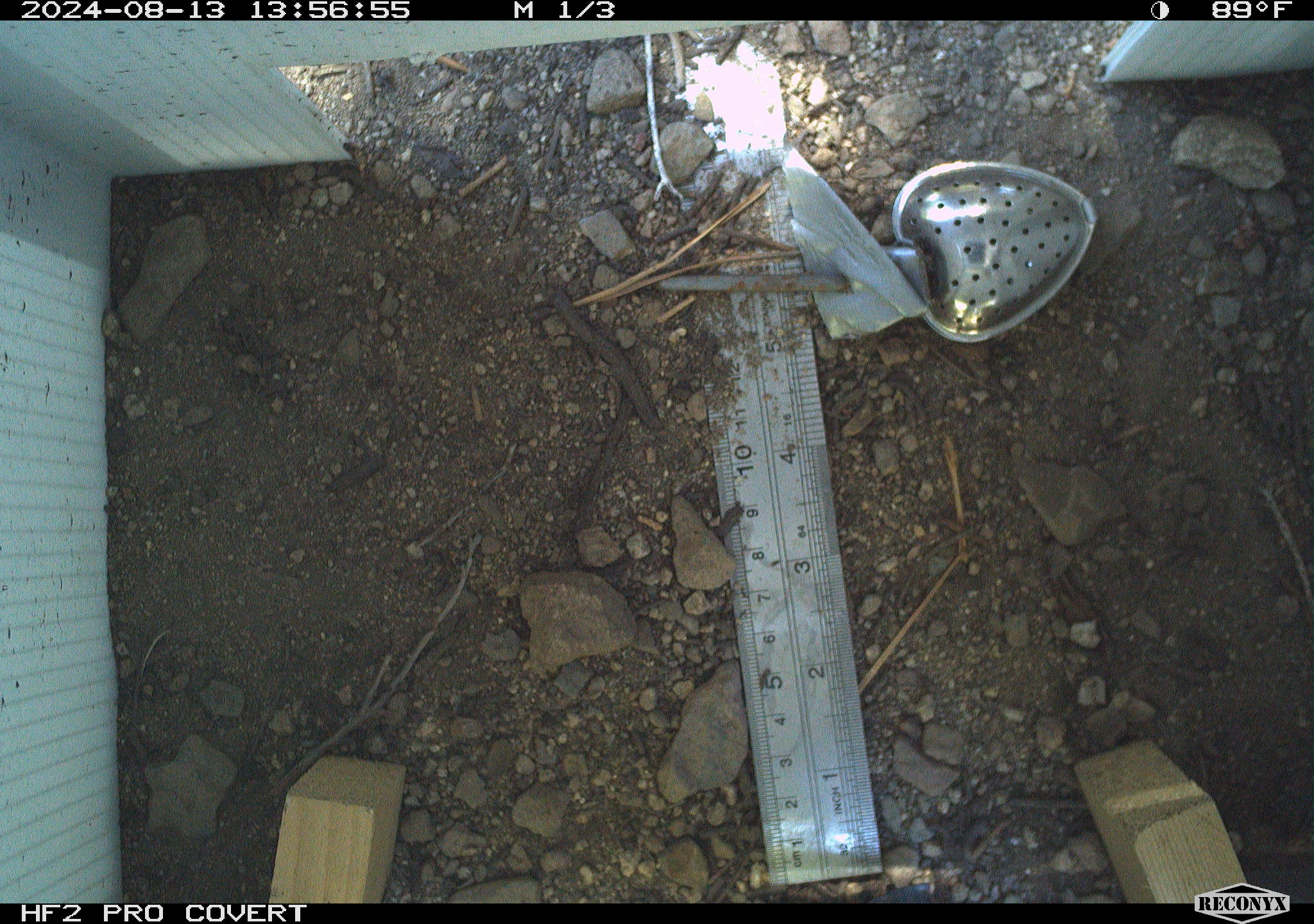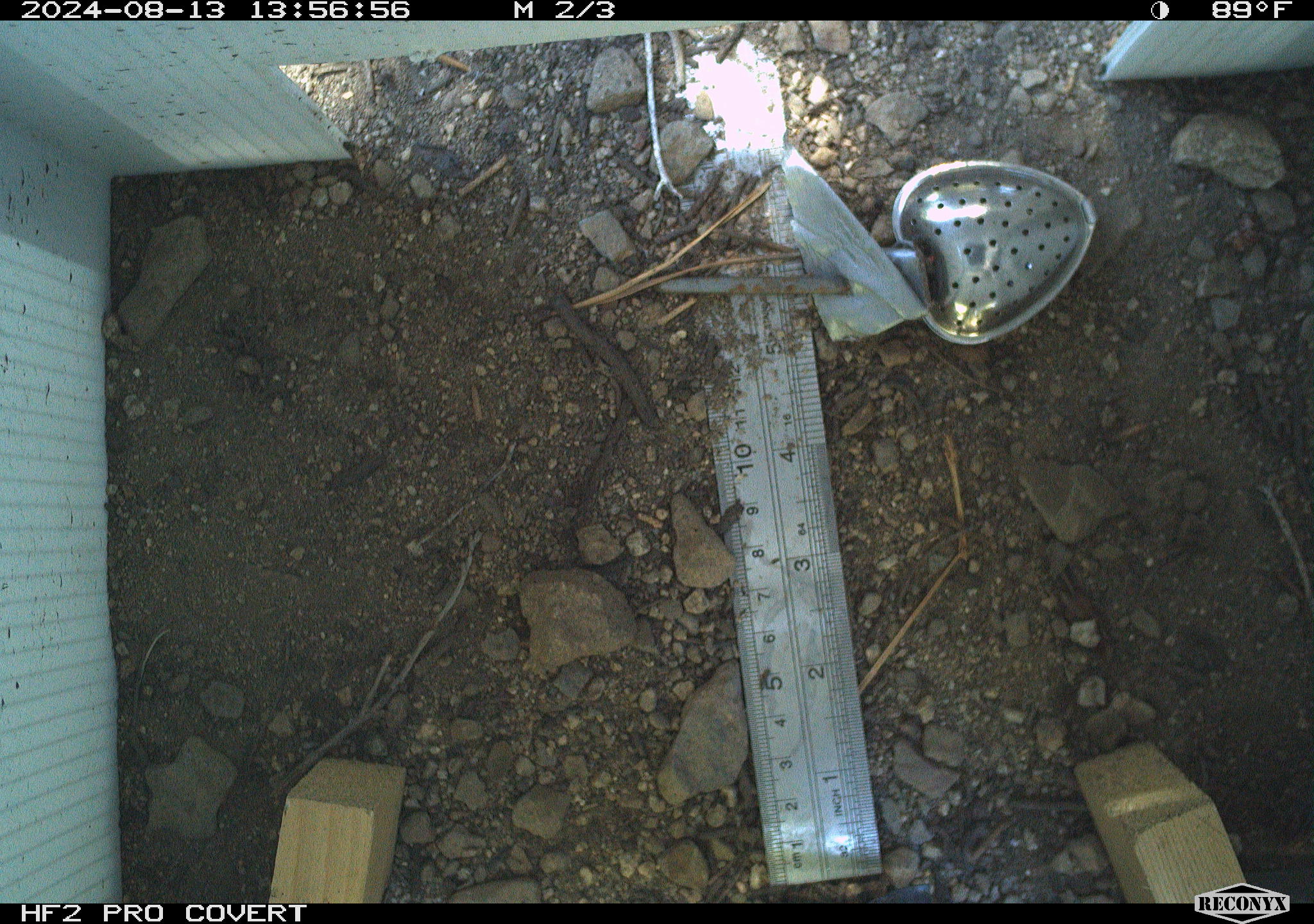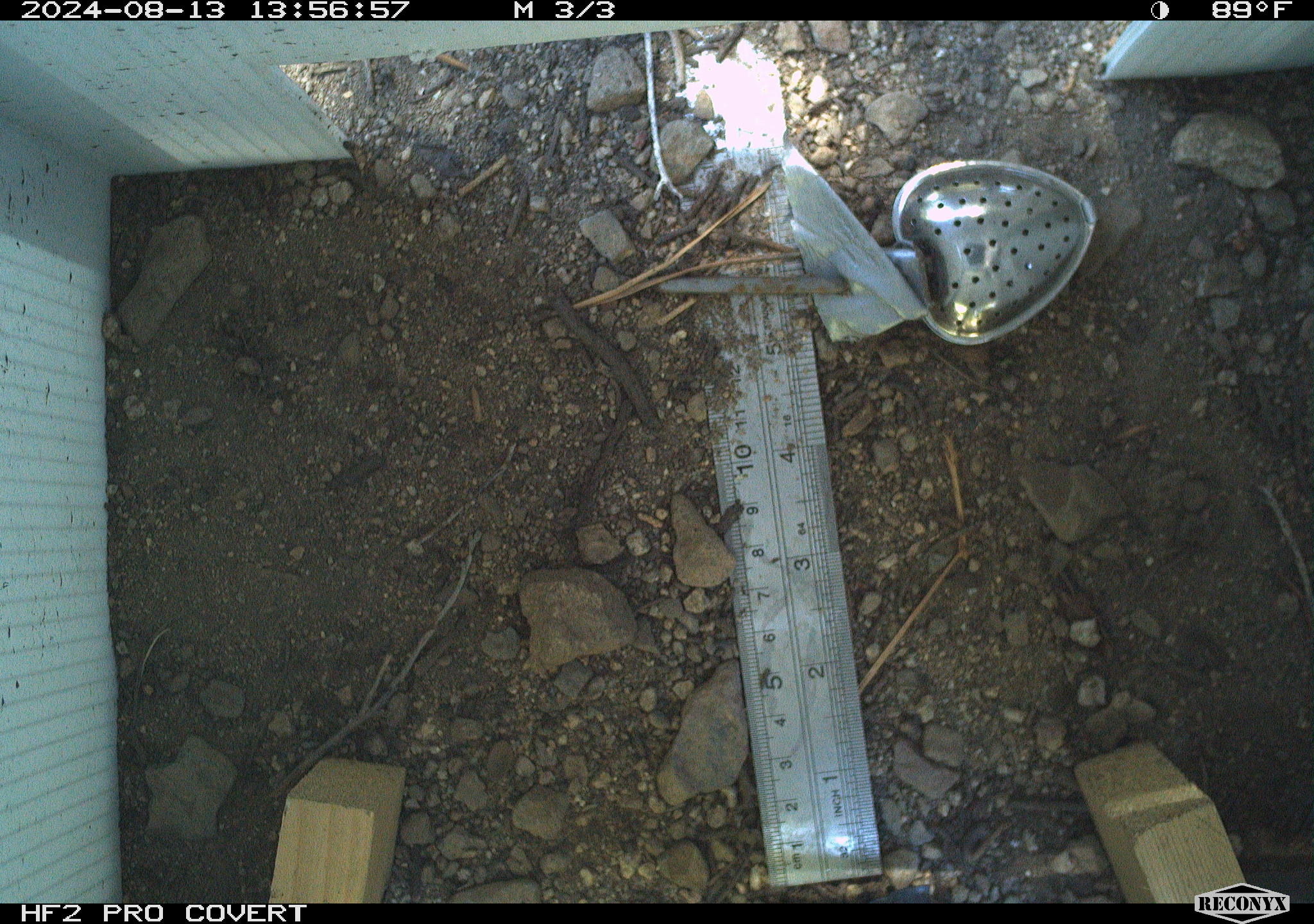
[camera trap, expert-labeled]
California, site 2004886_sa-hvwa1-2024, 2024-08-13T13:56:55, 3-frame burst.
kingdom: Animalia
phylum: Chordata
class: Mammalia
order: Rodentia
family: Sciuridae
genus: Neotamias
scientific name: Neotamias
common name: western chipmunks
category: neotamias species